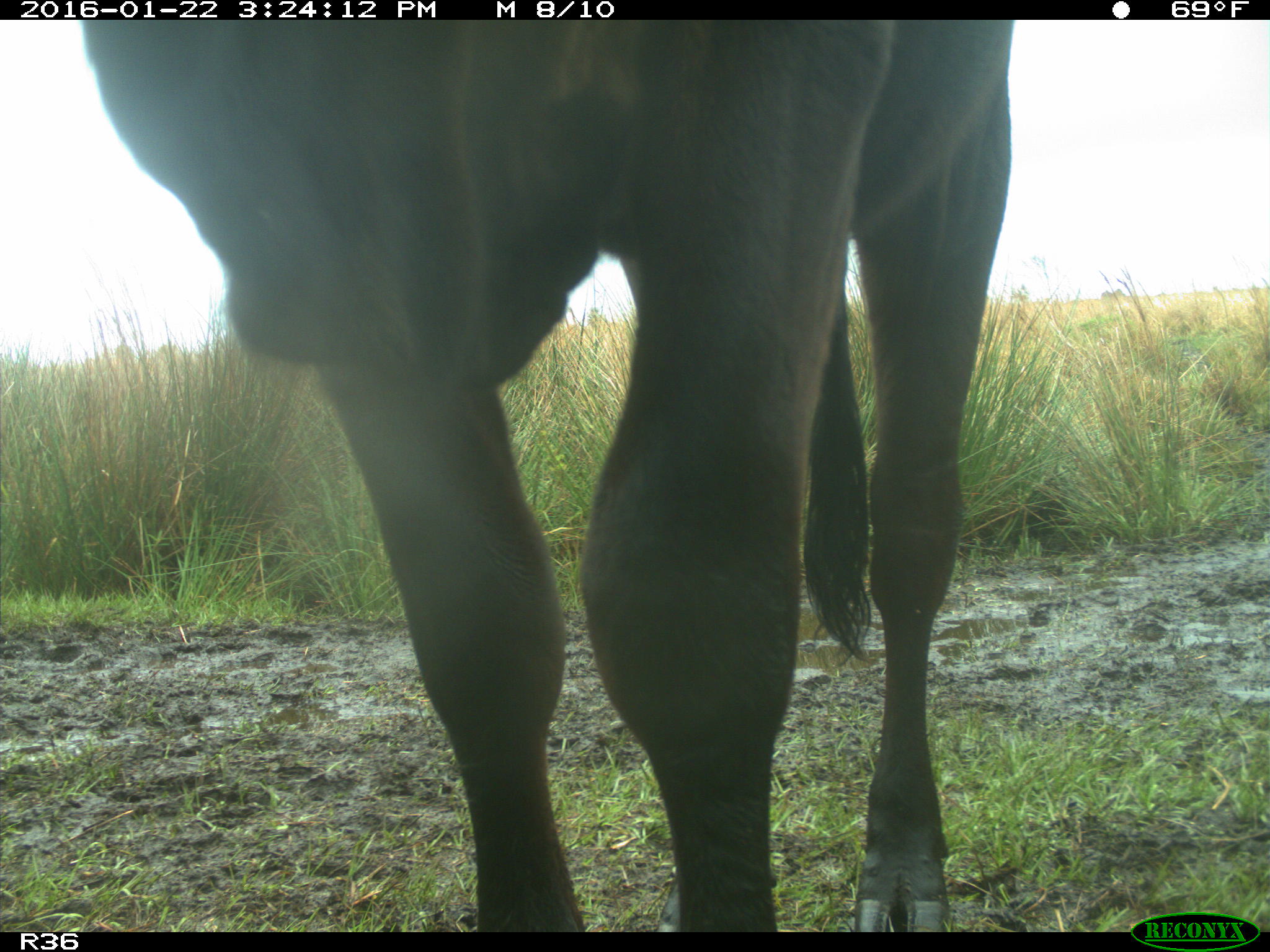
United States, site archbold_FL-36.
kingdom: Animalia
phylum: Chordata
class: Mammalia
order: Artiodactyla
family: Bovidae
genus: Bos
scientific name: Bos taurus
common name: domestic cow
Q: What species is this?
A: Bos taurus (domestic cow).